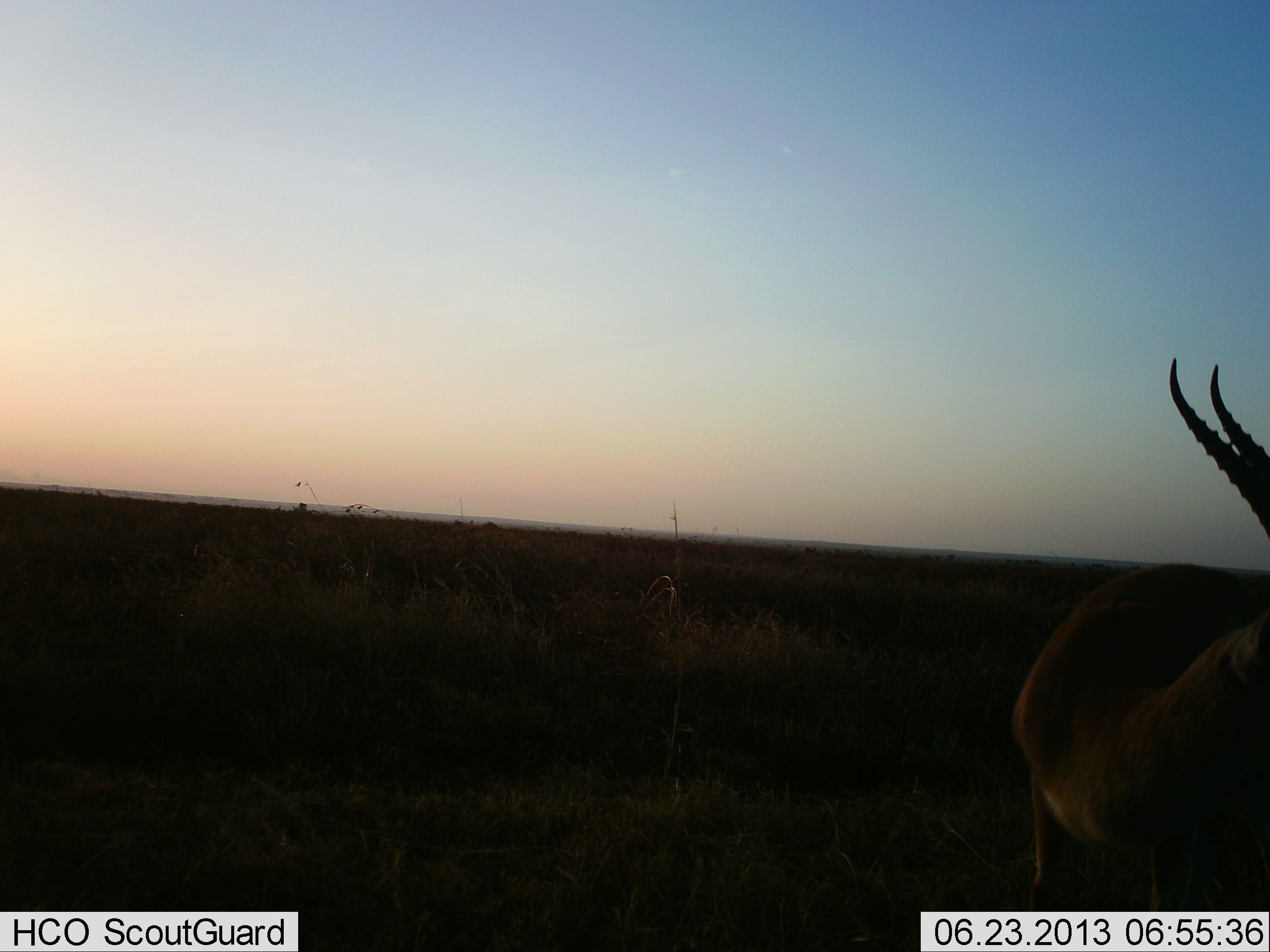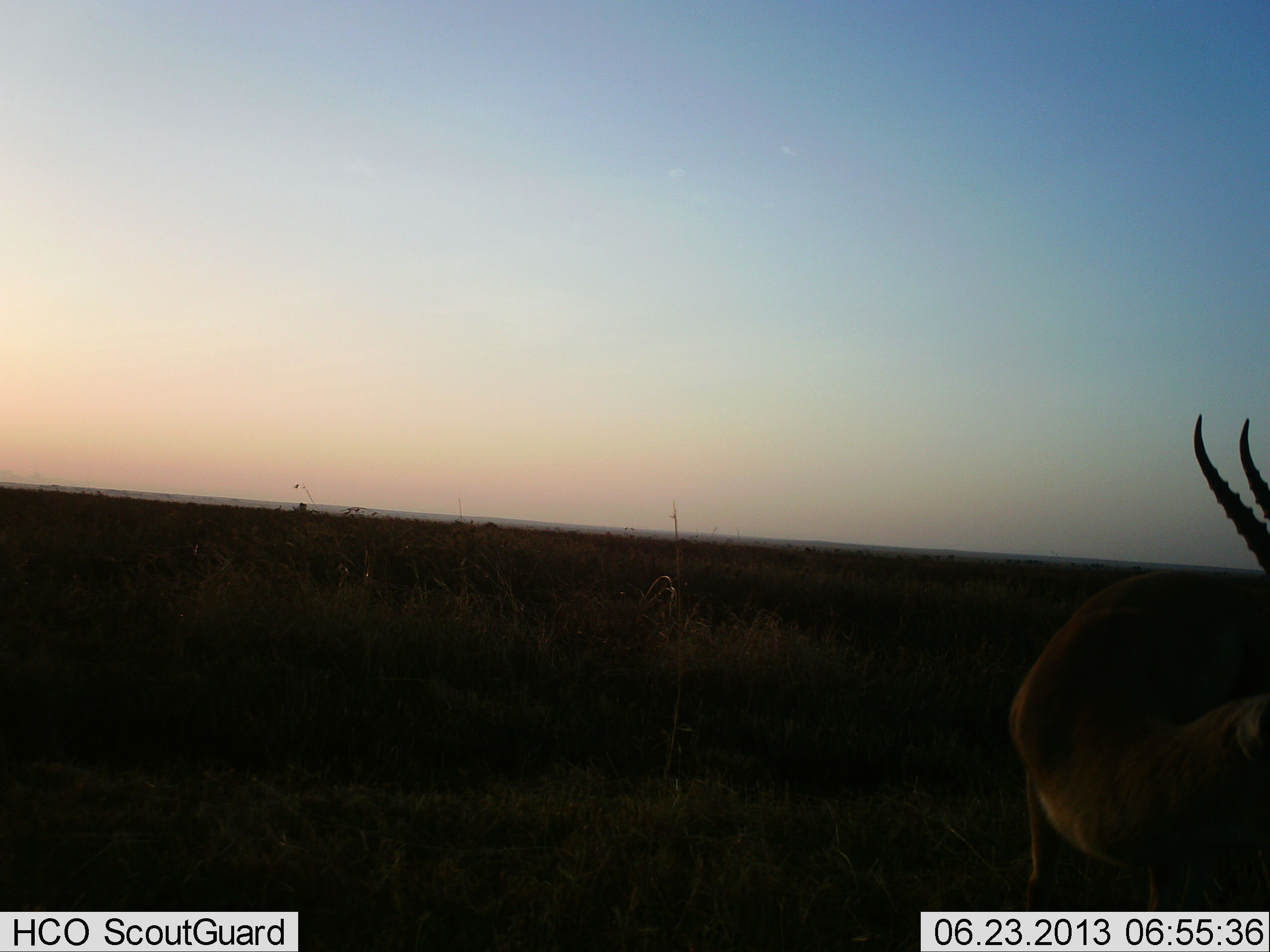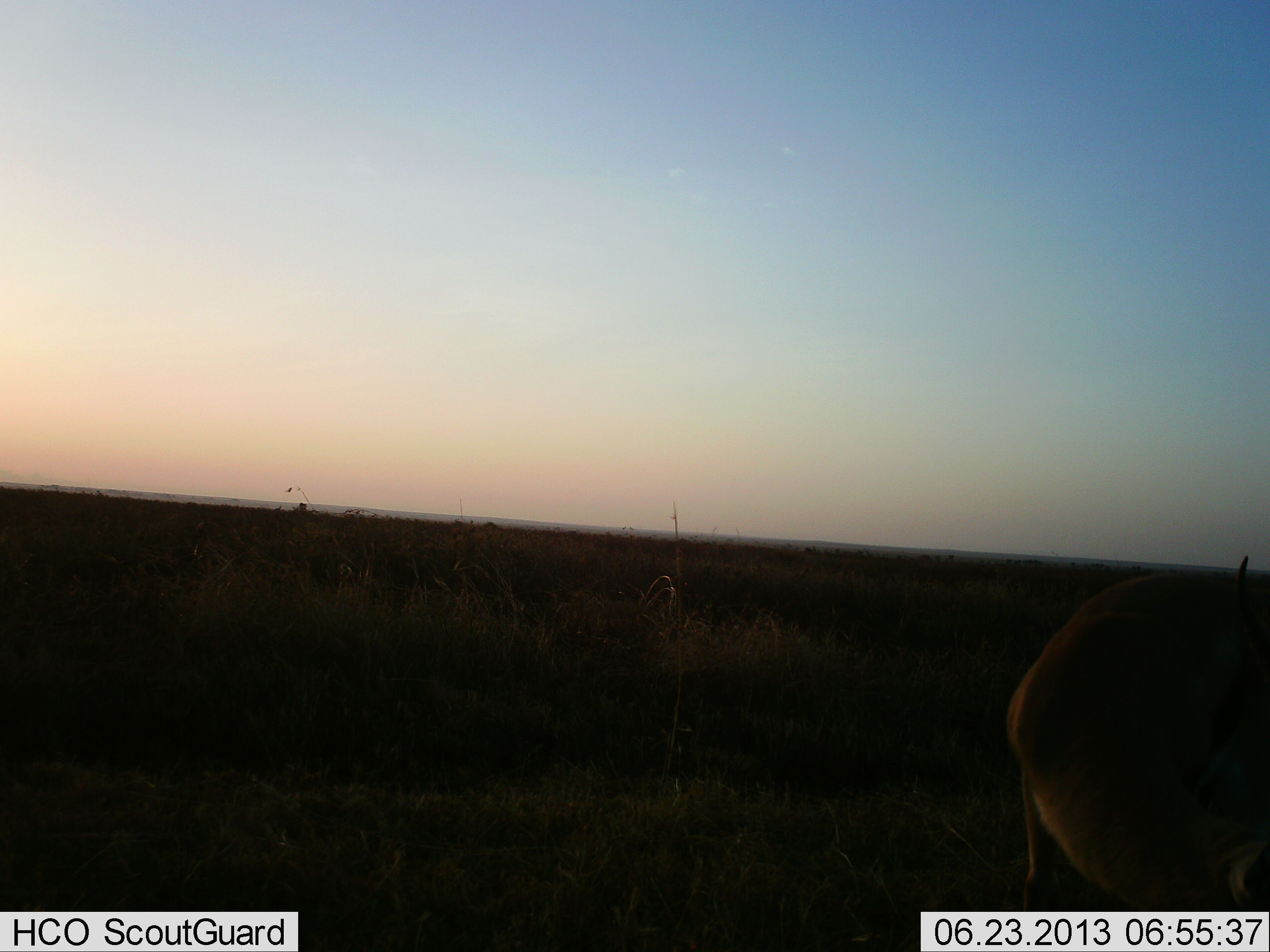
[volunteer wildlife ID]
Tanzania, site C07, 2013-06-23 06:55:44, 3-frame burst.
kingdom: Animalia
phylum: Chordata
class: Mammalia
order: Artiodactyla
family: Bovidae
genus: Nanger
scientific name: Nanger granti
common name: grant's gazelle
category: gazellegrants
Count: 1.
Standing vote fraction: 89%.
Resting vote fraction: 0%.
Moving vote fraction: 22%.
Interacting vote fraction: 0%.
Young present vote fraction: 0%.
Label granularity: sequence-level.